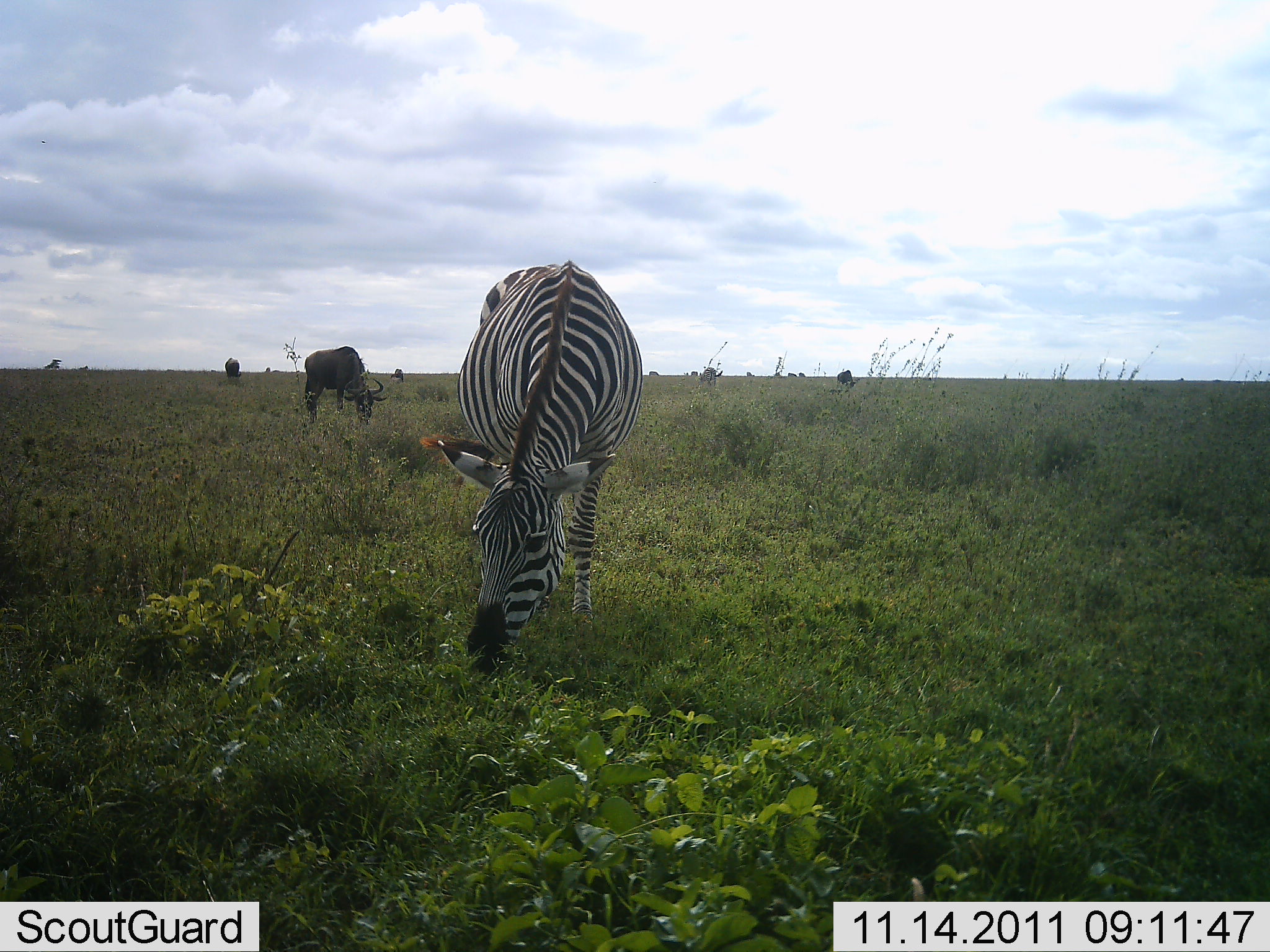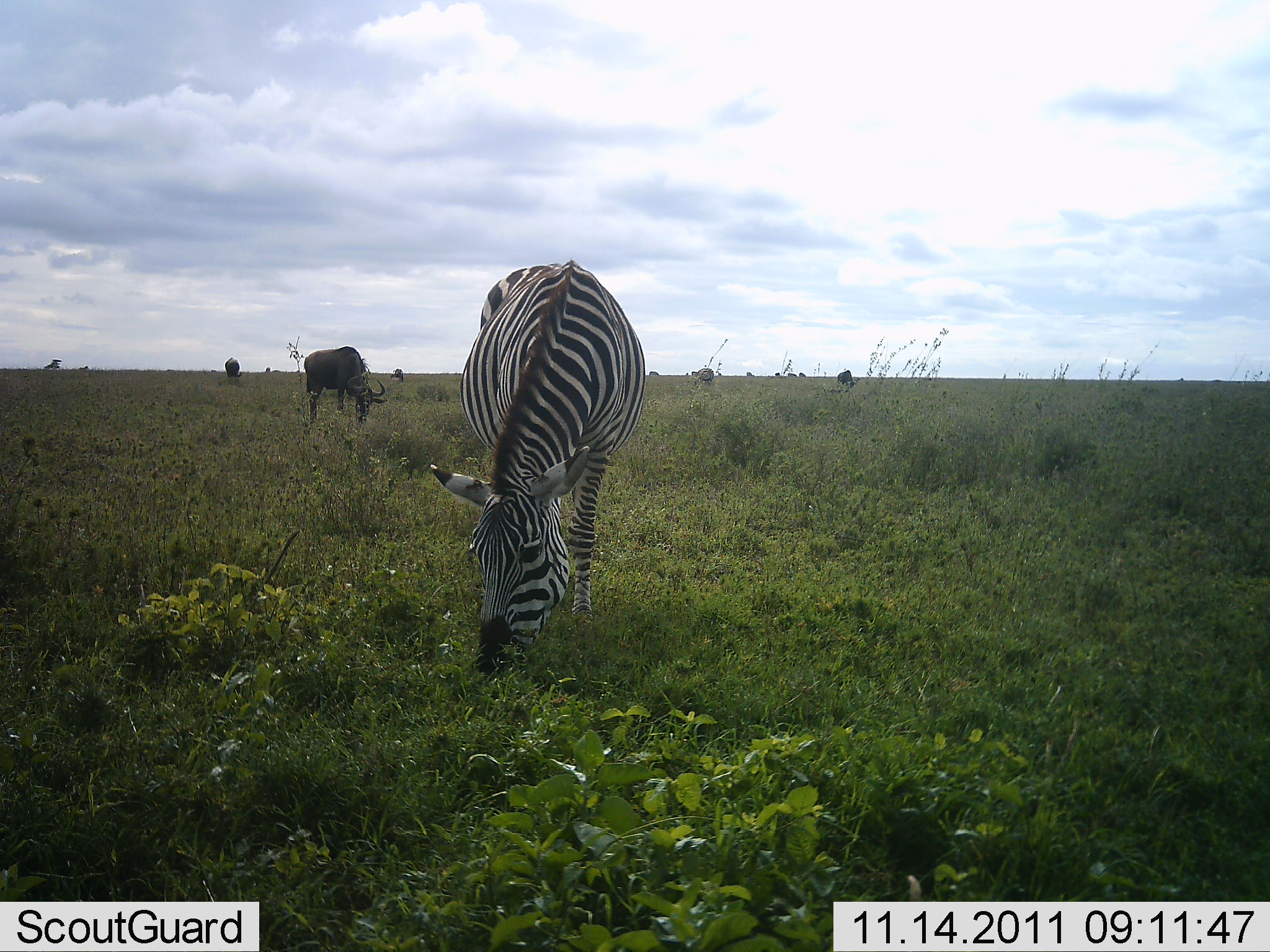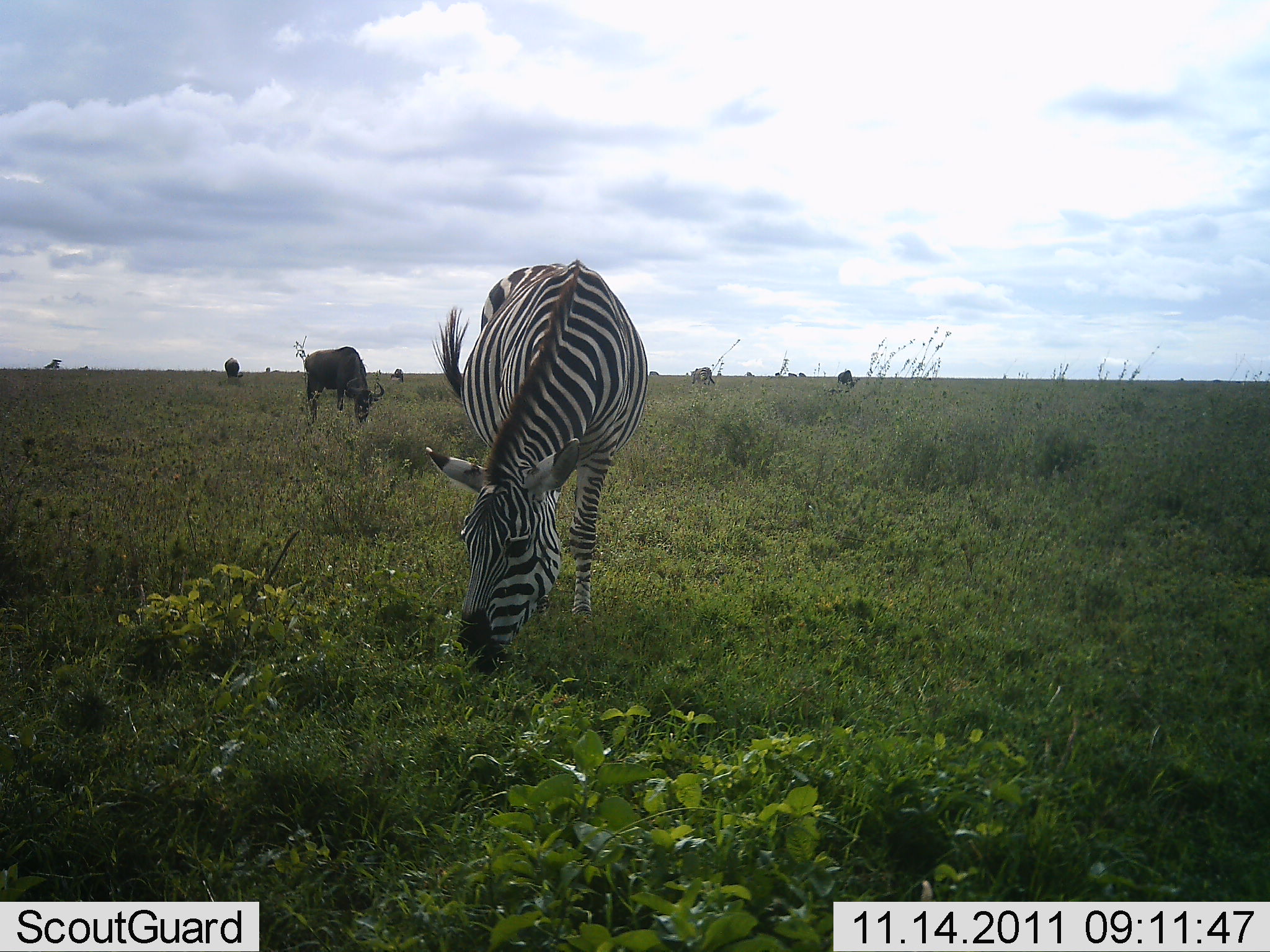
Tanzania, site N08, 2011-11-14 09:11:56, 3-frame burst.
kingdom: Animalia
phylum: Chordata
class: Mammalia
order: Artiodactyla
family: Bovidae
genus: Connochaetes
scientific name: Connochaetes taurinus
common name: blue wildebeest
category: wildebeest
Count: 4.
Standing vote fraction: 17%.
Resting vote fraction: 0%.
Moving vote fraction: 0%.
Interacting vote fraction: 0%.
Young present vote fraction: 0%.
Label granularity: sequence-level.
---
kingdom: Animalia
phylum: Chordata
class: Mammalia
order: Perissodactyla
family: Equidae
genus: Equus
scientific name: Equus quagga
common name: plains zebra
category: zebra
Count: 1.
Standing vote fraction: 14%.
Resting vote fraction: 0%.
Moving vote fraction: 0%.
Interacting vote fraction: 0%.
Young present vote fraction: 0%.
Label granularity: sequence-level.